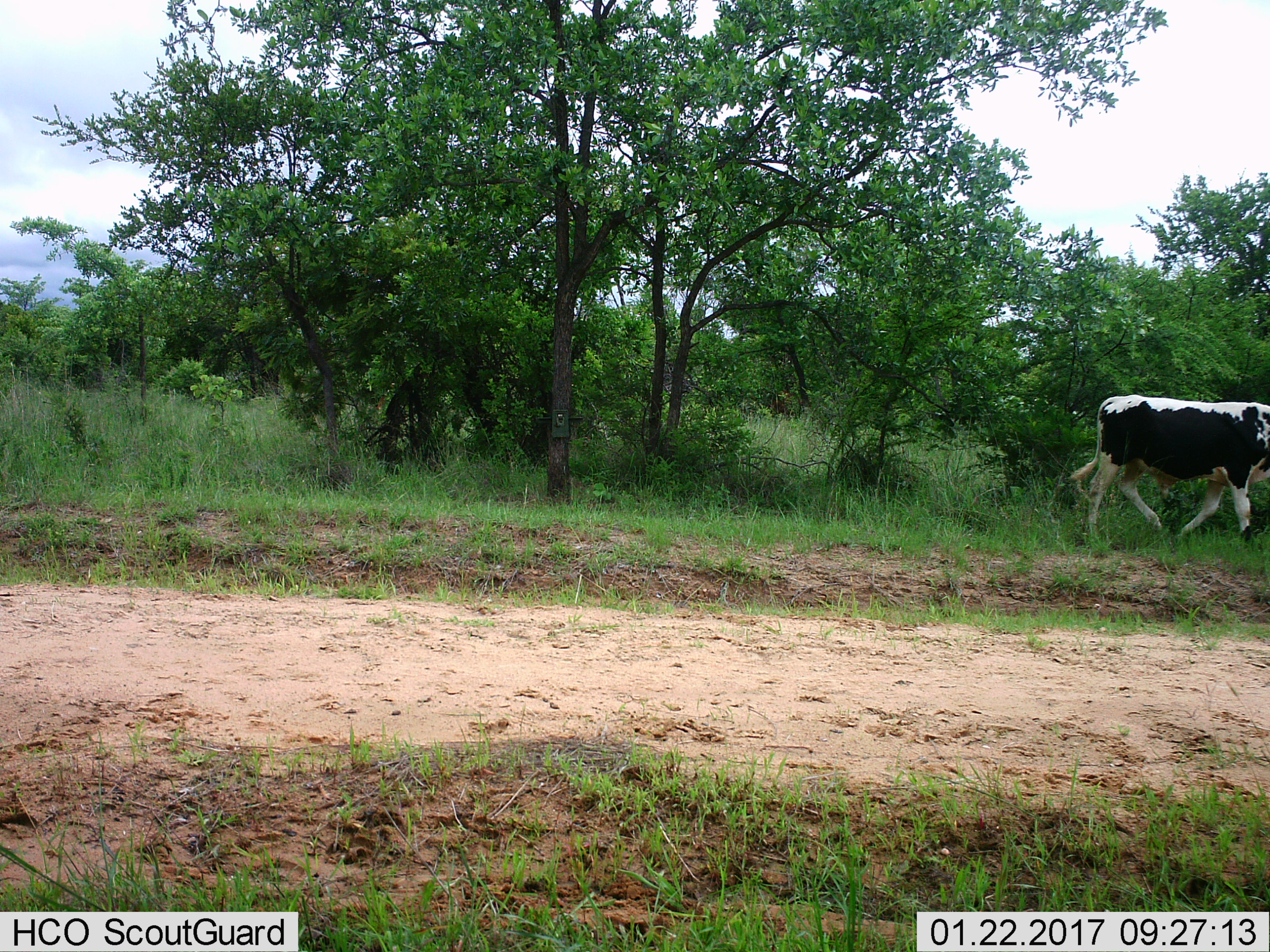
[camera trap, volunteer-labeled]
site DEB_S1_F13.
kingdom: Animalia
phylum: Chordata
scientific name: Vertebrata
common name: domestic animal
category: domesticanimal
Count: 1.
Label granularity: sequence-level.